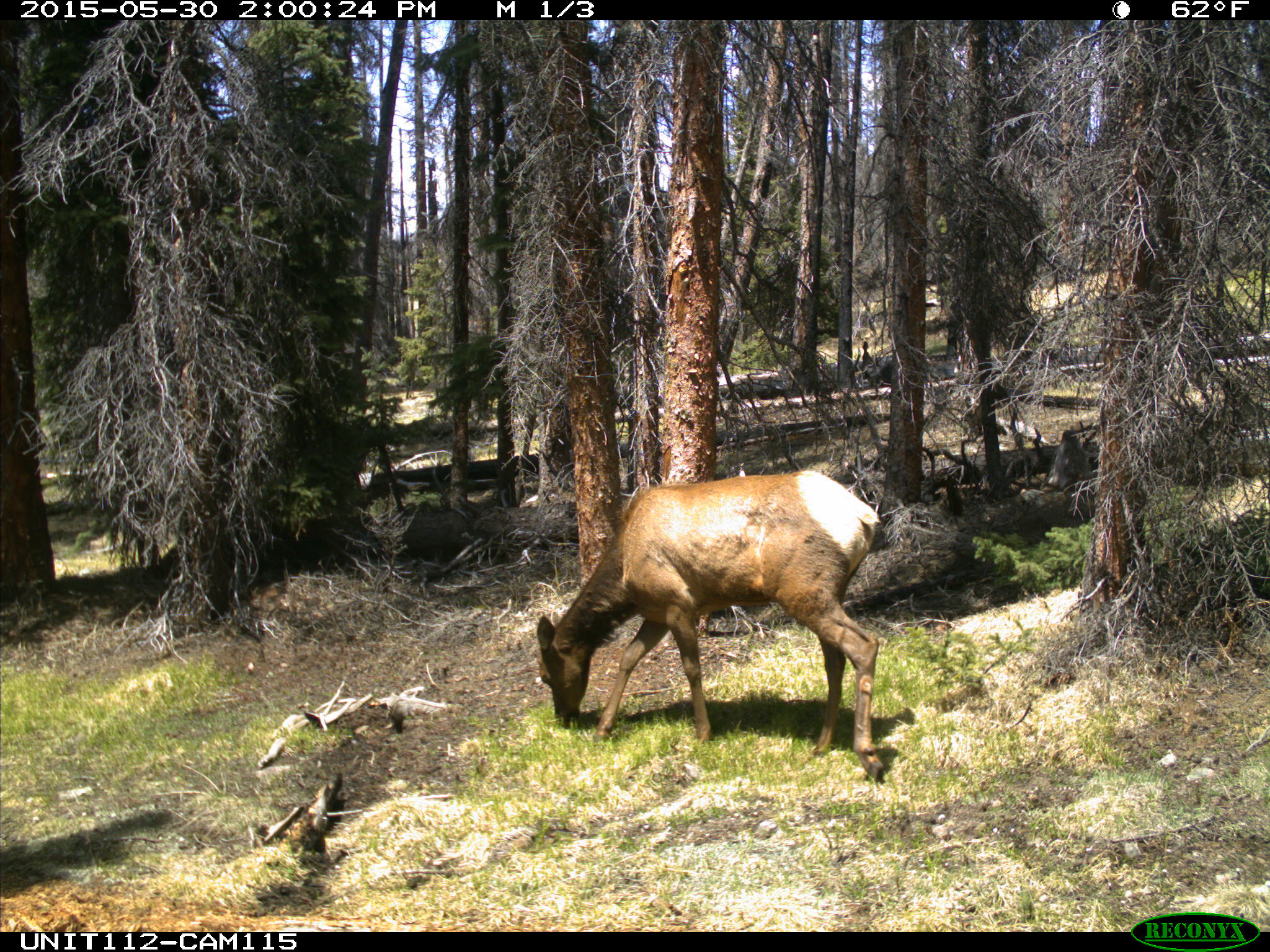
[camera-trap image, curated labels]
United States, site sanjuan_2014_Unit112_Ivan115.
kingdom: Animalia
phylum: Chordata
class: Mammalia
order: Artiodactyla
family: Cervidae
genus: Cervus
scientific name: Cervus elaphus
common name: red deer